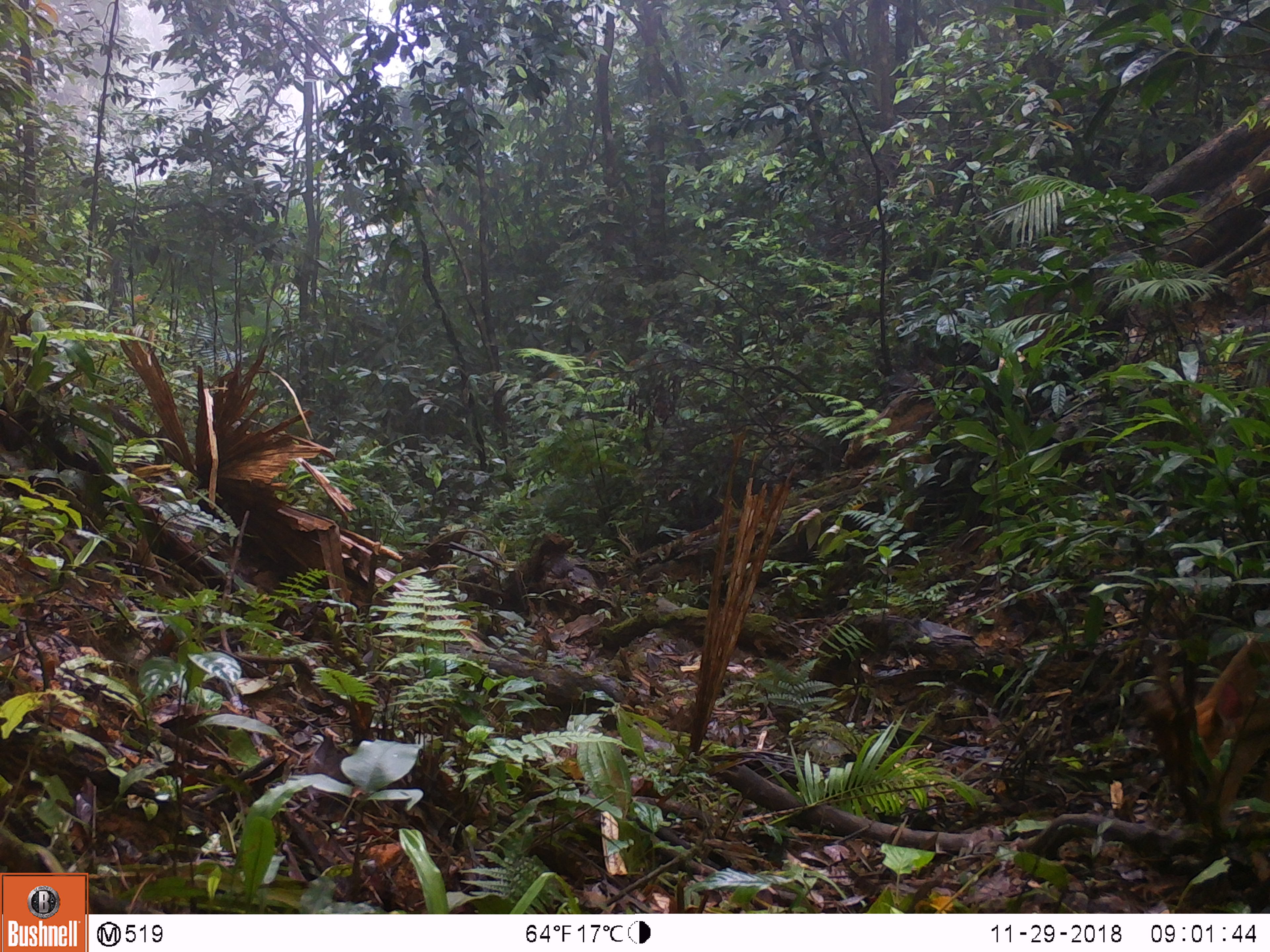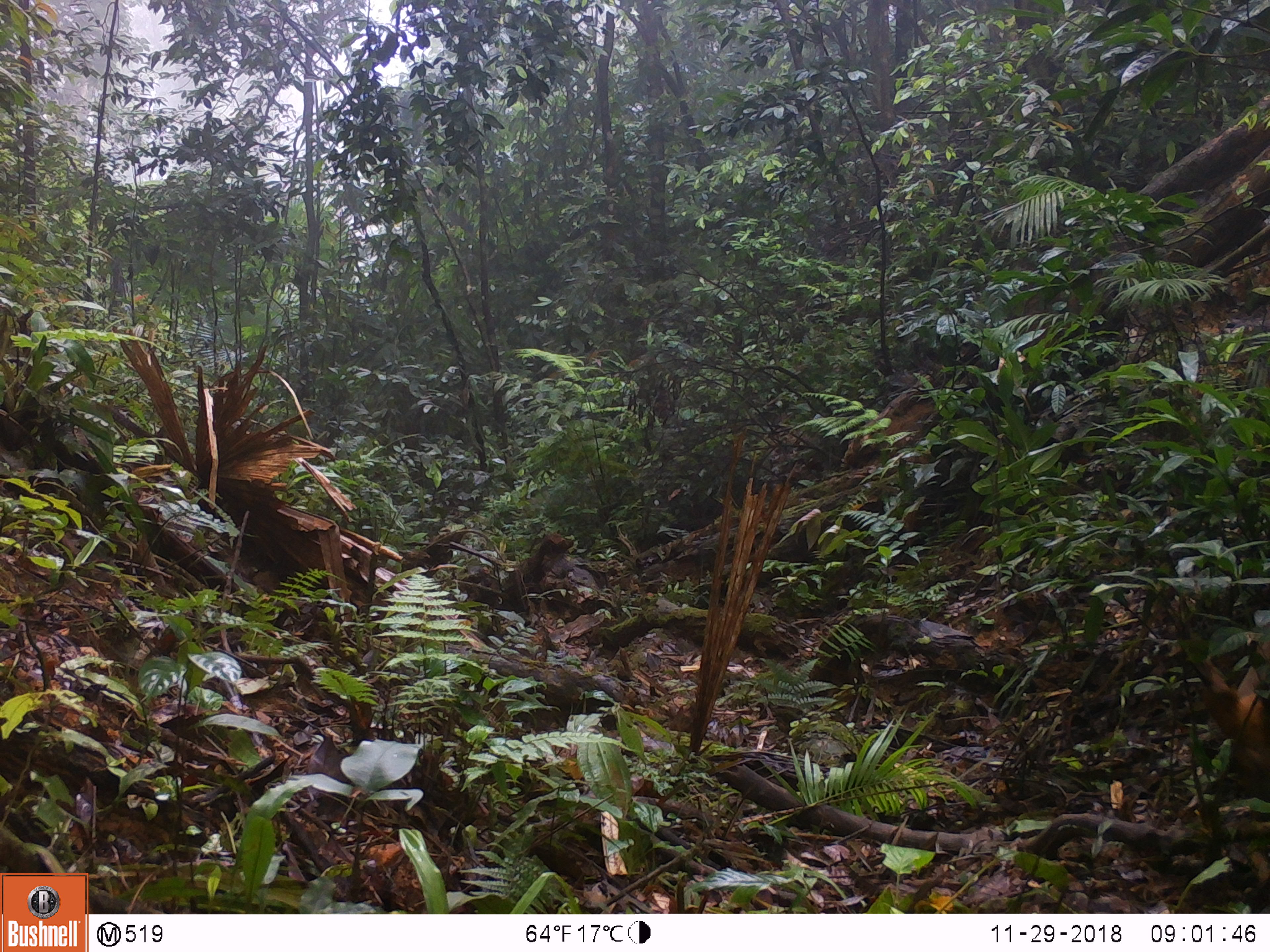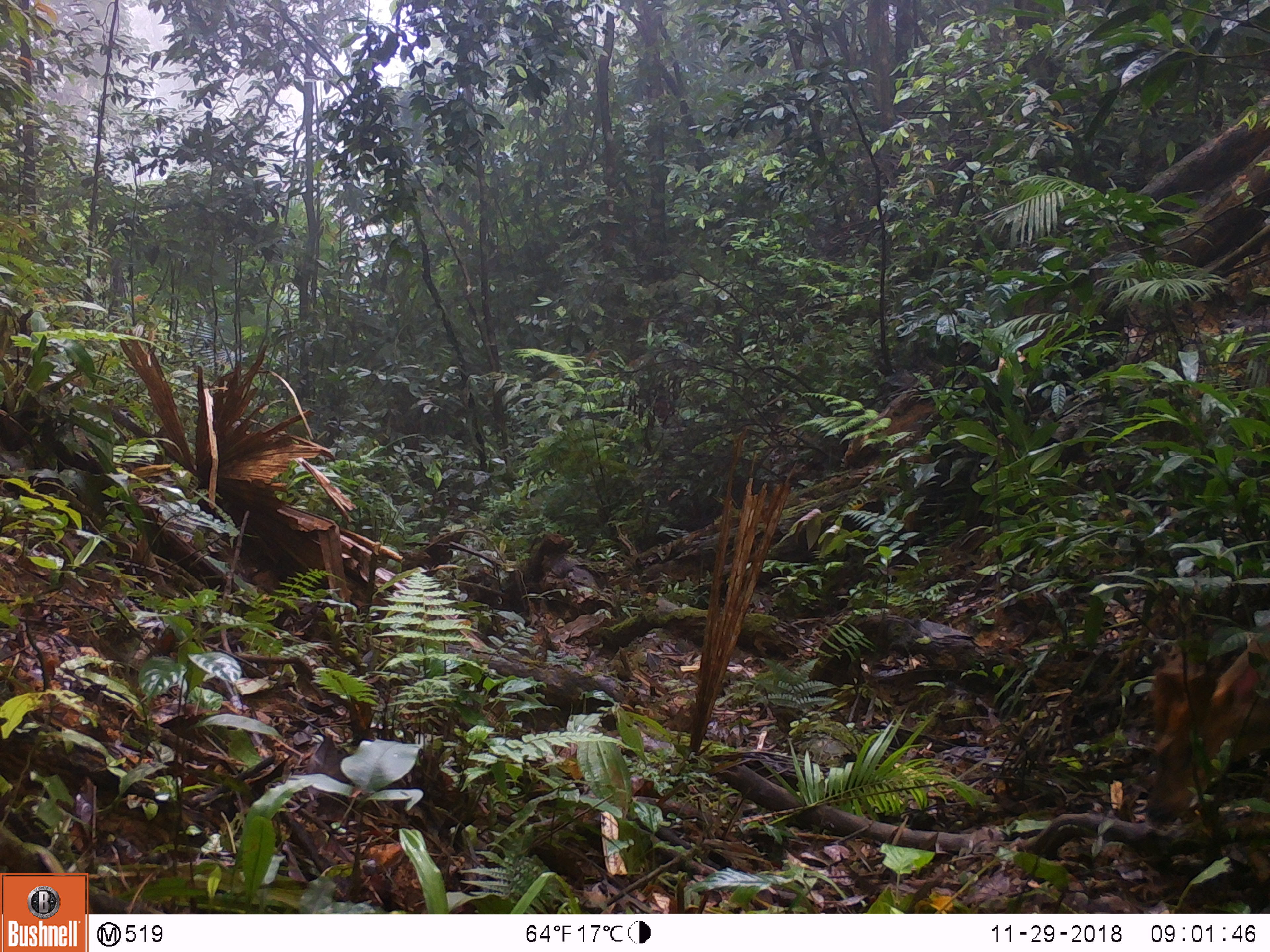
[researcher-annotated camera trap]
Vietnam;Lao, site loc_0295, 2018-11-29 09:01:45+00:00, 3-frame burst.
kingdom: Animalia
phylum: Chordata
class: Mammalia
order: Artiodactyla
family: Cervidae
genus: Muntiacus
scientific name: Muntiacus vuquangensis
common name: large-antlered muntjac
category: large antlered muntjac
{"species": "large antlered muntjac (large-antlered muntjac) (Muntiacus vuquangensis)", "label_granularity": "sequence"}